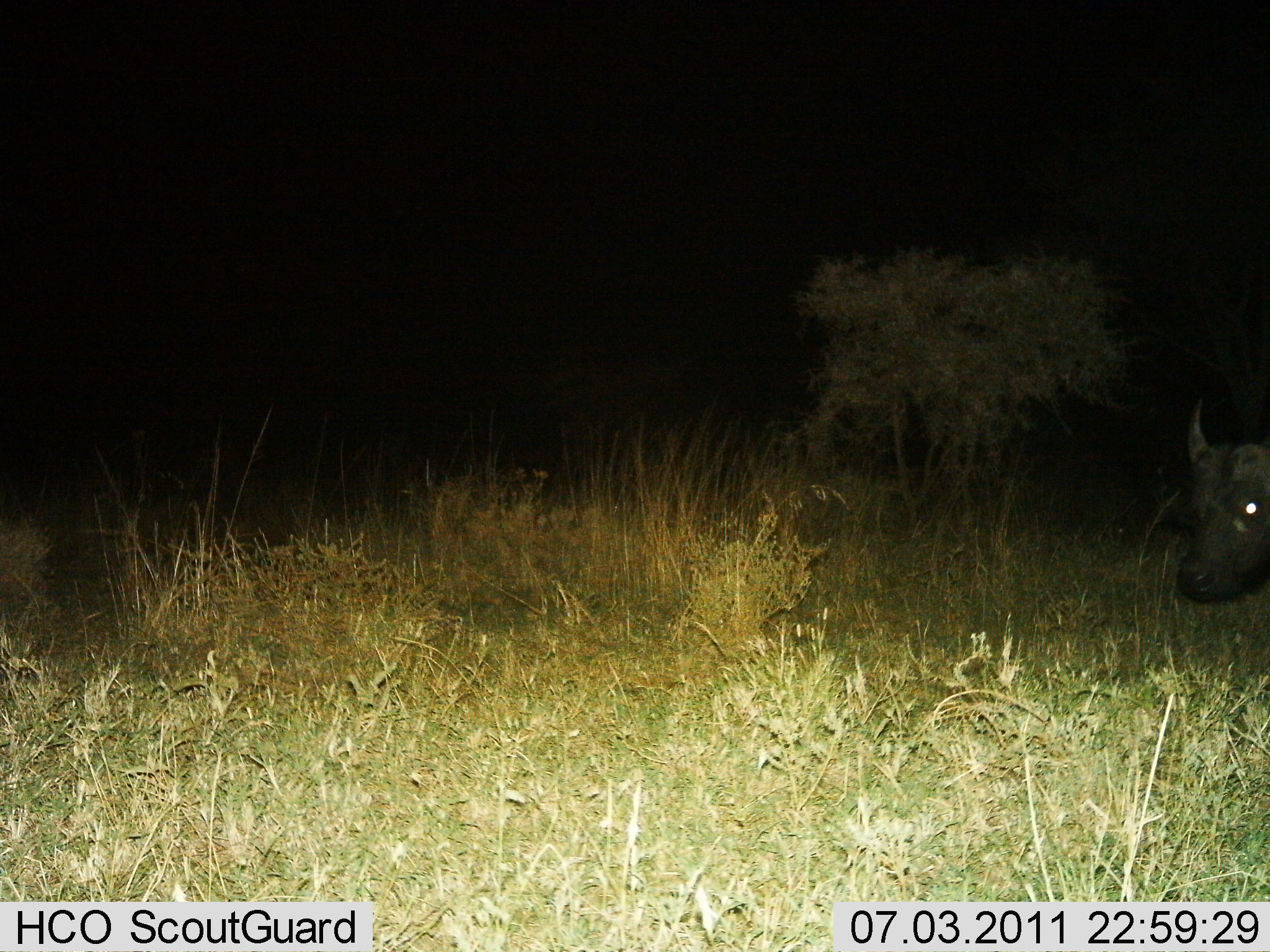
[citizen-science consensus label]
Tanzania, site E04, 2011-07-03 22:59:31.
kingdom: Animalia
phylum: Chordata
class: Mammalia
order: Artiodactyla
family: Bovidae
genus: Syncerus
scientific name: Syncerus caffer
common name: cape buffalo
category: buffalo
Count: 1.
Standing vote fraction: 73%.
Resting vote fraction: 0%.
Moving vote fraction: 18%.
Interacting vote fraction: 0%.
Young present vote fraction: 0%.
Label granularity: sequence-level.